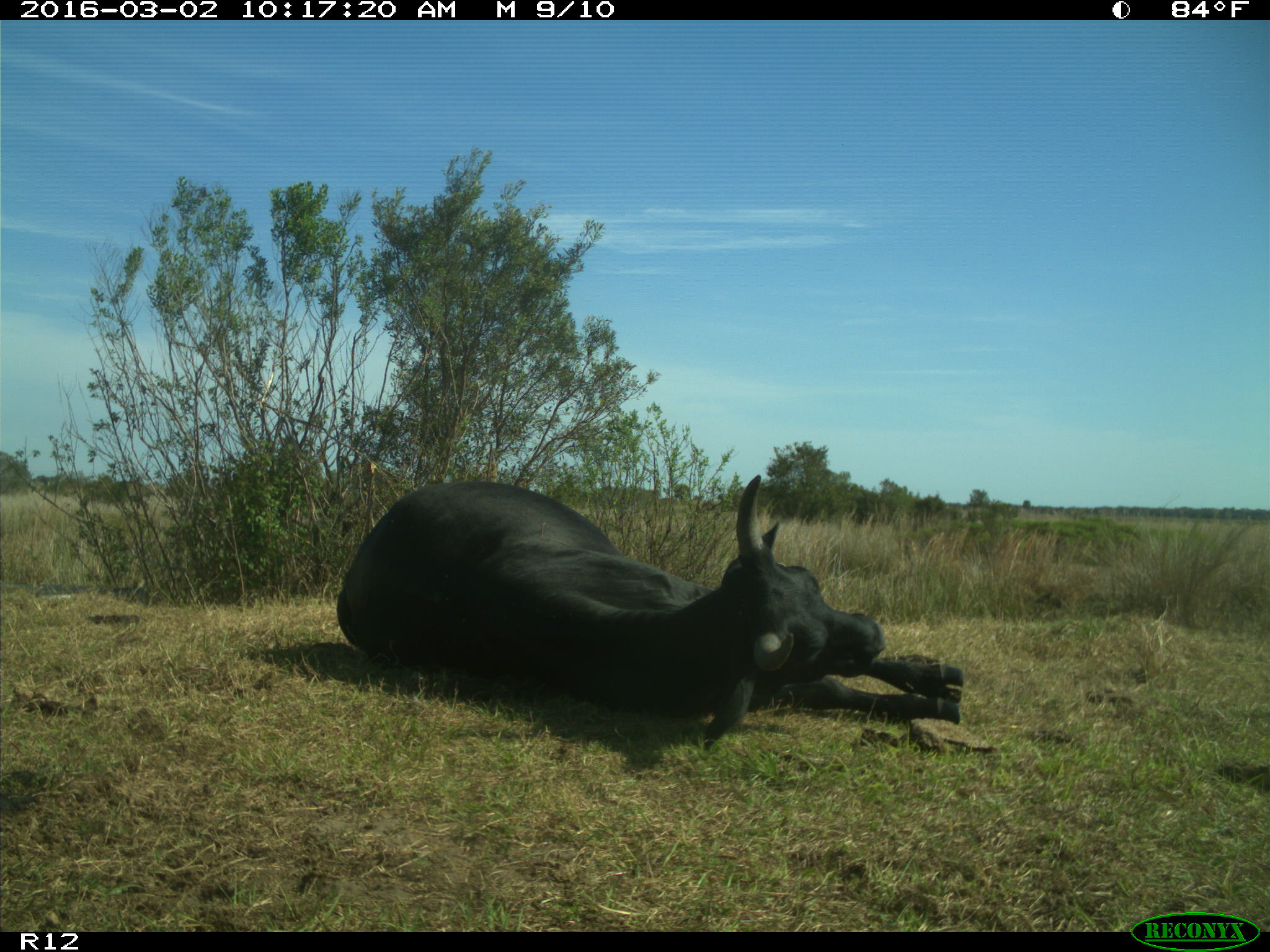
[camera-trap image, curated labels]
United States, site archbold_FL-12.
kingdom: Animalia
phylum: Chordata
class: Mammalia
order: Artiodactyla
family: Bovidae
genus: Bos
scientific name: Bos taurus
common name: domestic cow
Bos taurus (domestic cow).